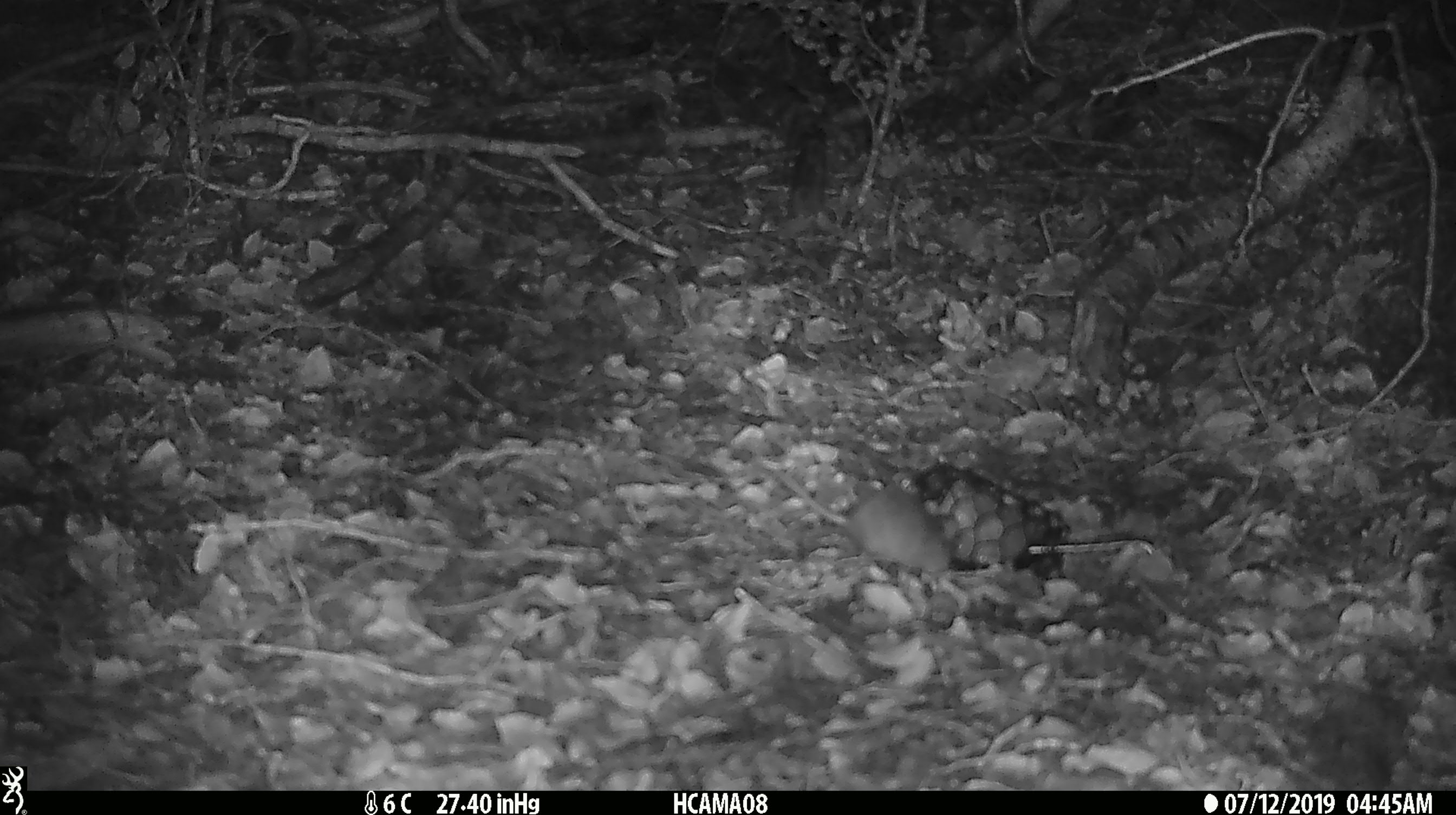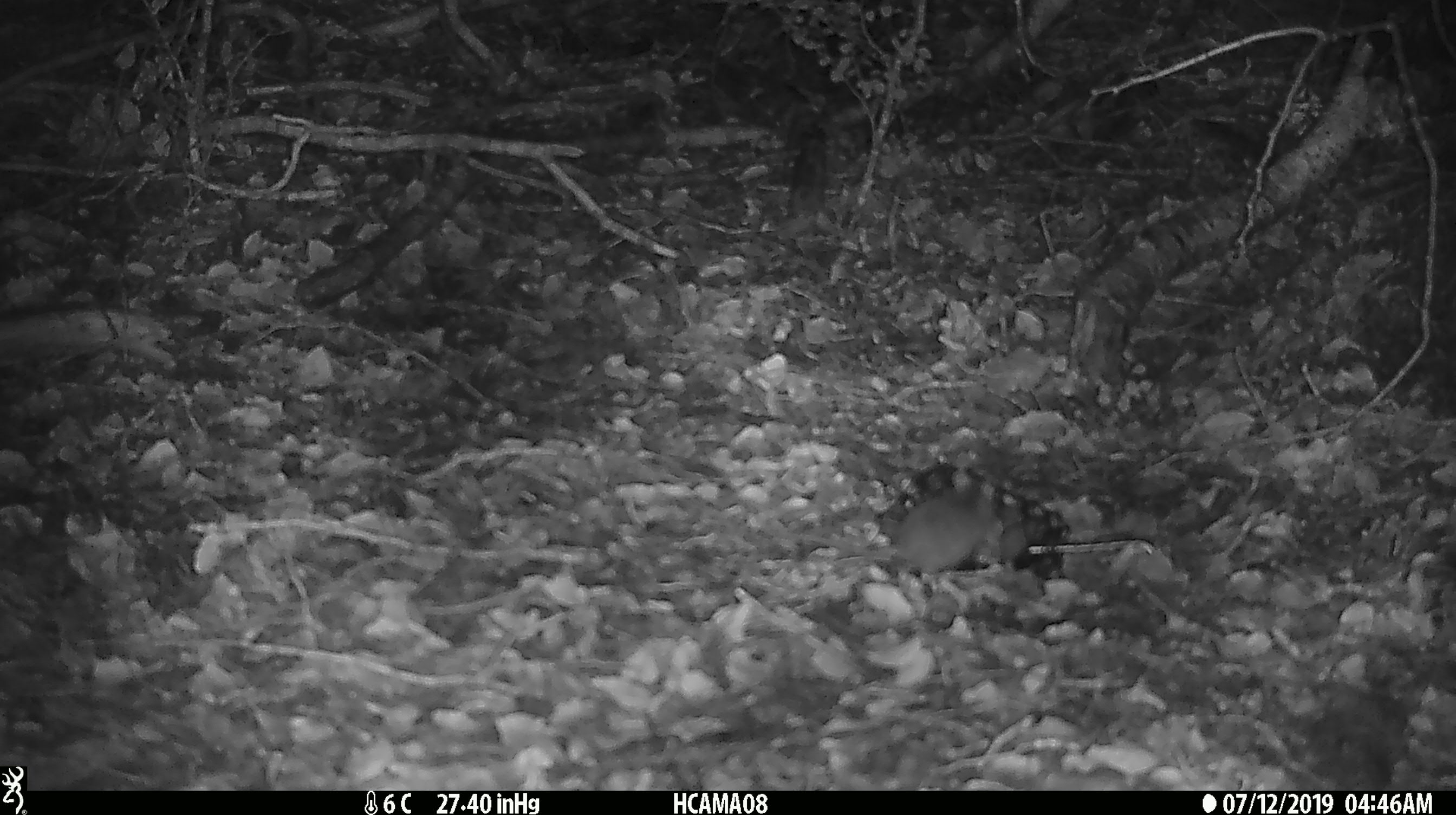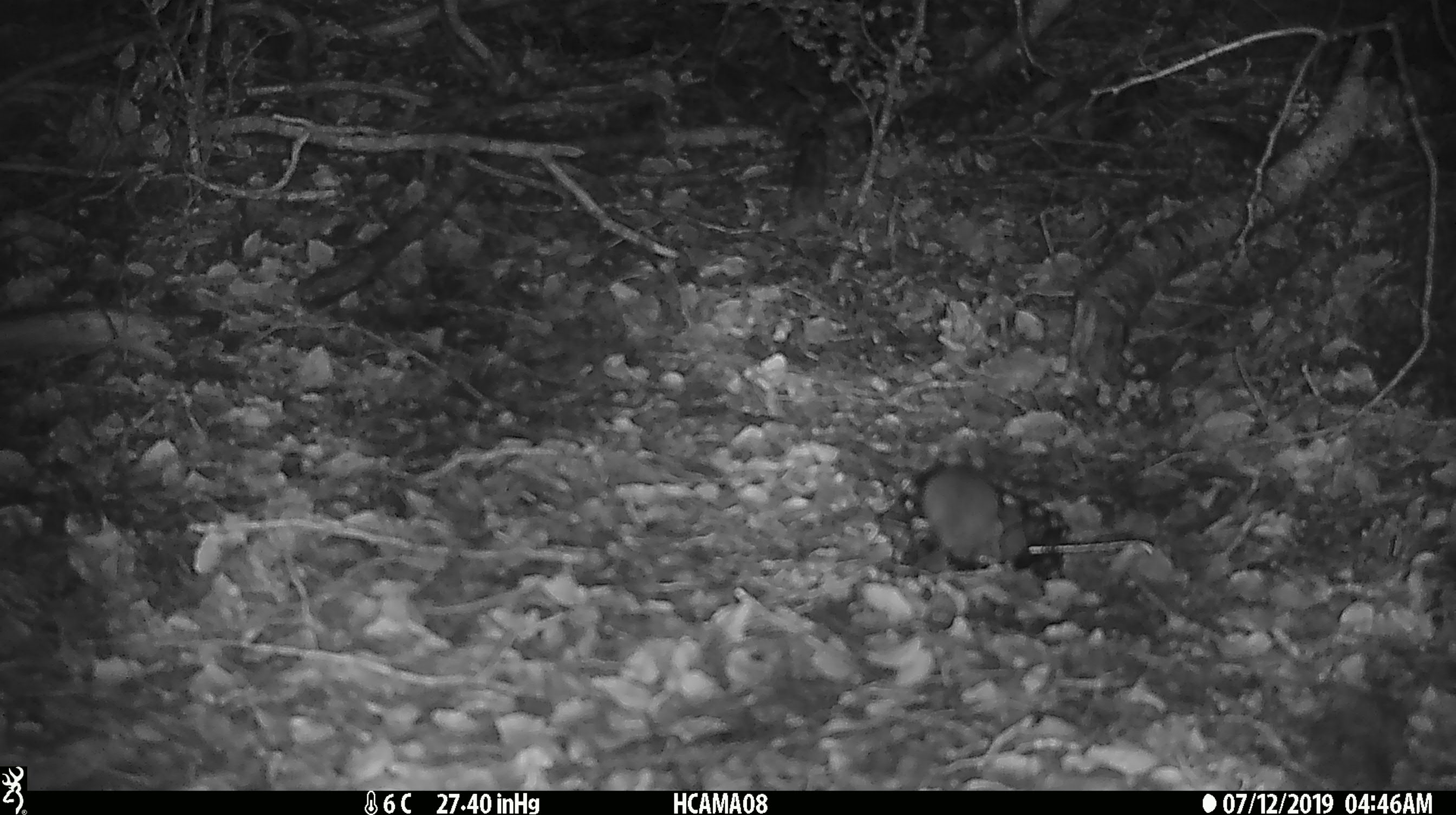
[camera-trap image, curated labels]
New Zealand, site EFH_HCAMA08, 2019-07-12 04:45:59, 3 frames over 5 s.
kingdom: Animalia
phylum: Chordata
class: Mammalia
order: Rodentia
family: Muridae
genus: Mus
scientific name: Mus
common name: mouse